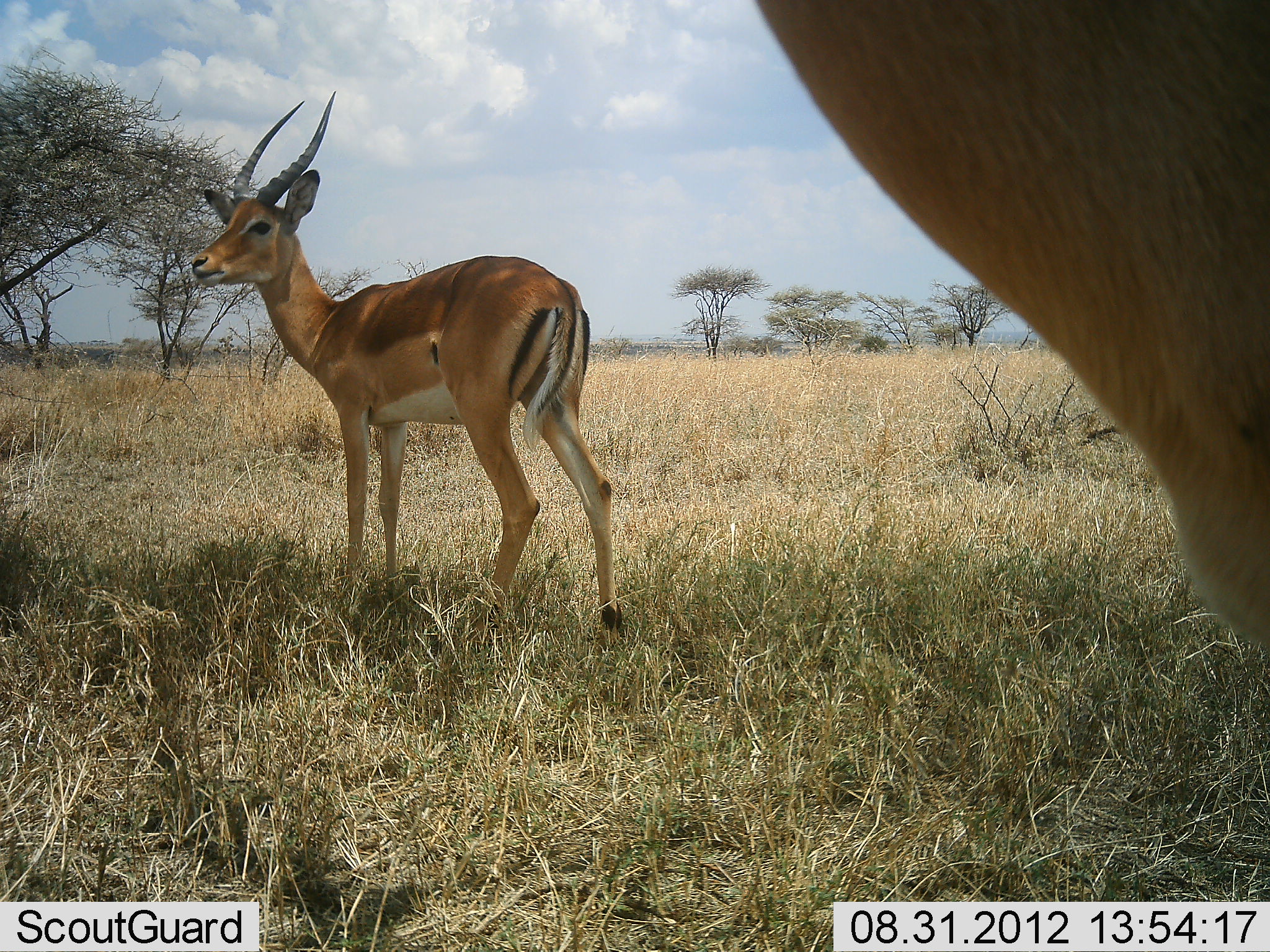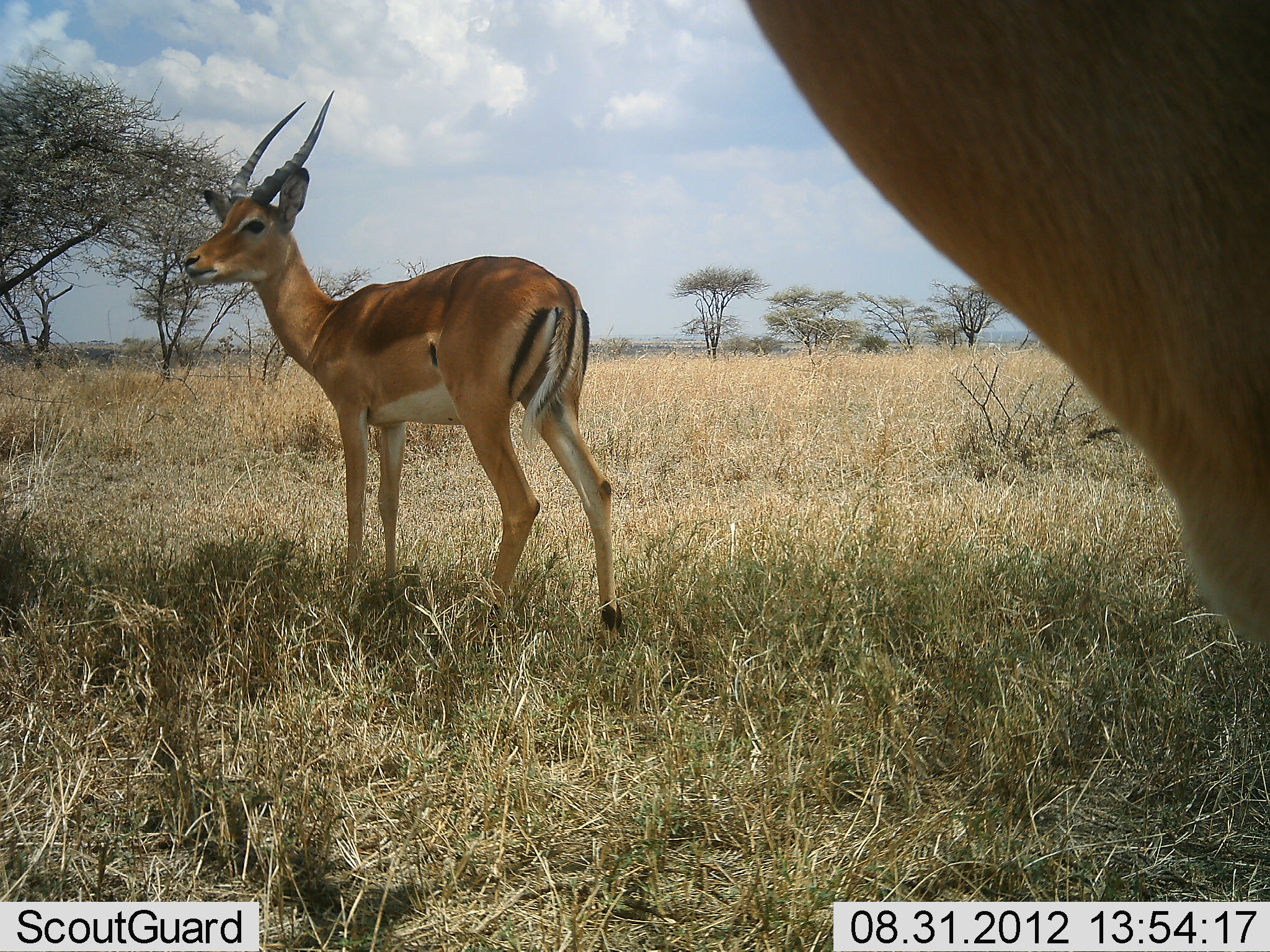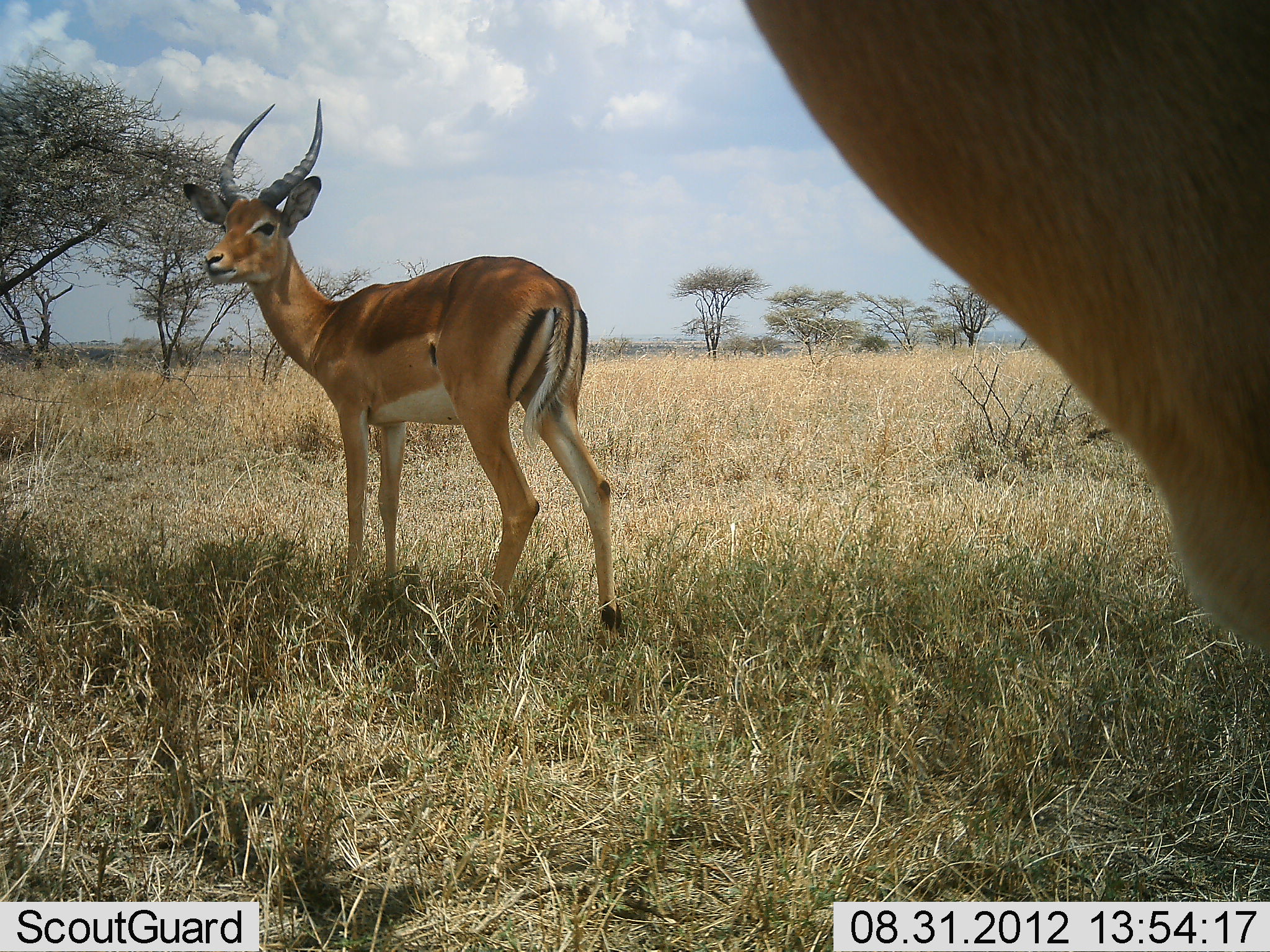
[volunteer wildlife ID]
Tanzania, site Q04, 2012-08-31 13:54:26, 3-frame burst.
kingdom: Animalia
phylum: Chordata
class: Mammalia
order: Artiodactyla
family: Bovidae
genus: Aepyceros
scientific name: Aepyceros melampus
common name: impala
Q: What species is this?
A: Impala (Aepyceros melampus).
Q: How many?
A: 2.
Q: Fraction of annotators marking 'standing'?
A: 100%.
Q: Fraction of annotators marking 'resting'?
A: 0%.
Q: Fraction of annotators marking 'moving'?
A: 0%.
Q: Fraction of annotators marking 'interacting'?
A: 0%.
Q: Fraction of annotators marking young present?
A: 0%.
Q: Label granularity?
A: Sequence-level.